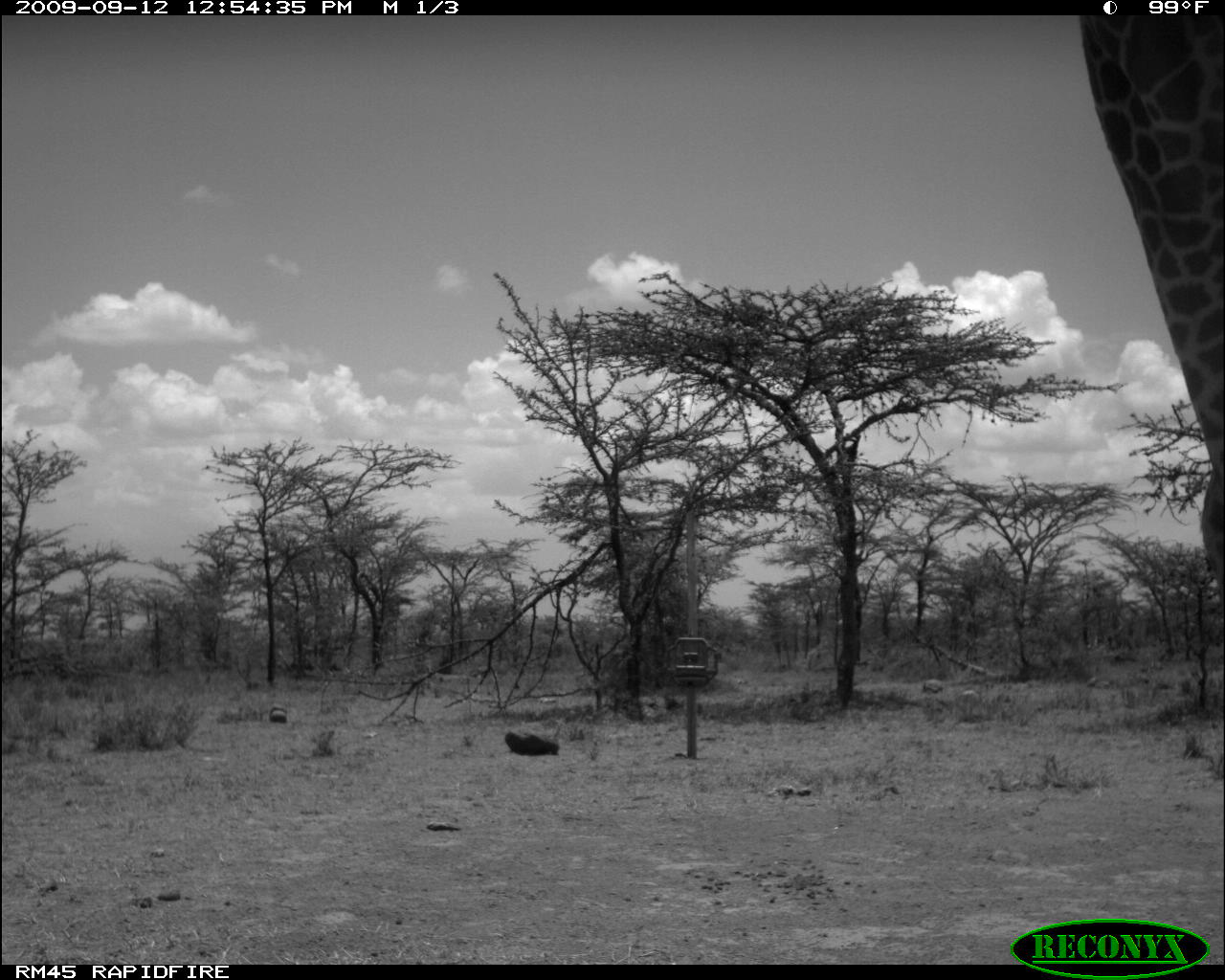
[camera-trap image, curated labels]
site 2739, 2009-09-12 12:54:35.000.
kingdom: Animalia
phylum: Chordata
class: Mammalia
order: Artiodactyla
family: Giraffidae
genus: Giraffa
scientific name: Giraffa camelopardalis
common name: giraffe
Giraffa camelopardalis (giraffe), count 1.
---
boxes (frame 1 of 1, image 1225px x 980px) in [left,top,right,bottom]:
giraffa camelopardalis: [1080,11,1225,595]